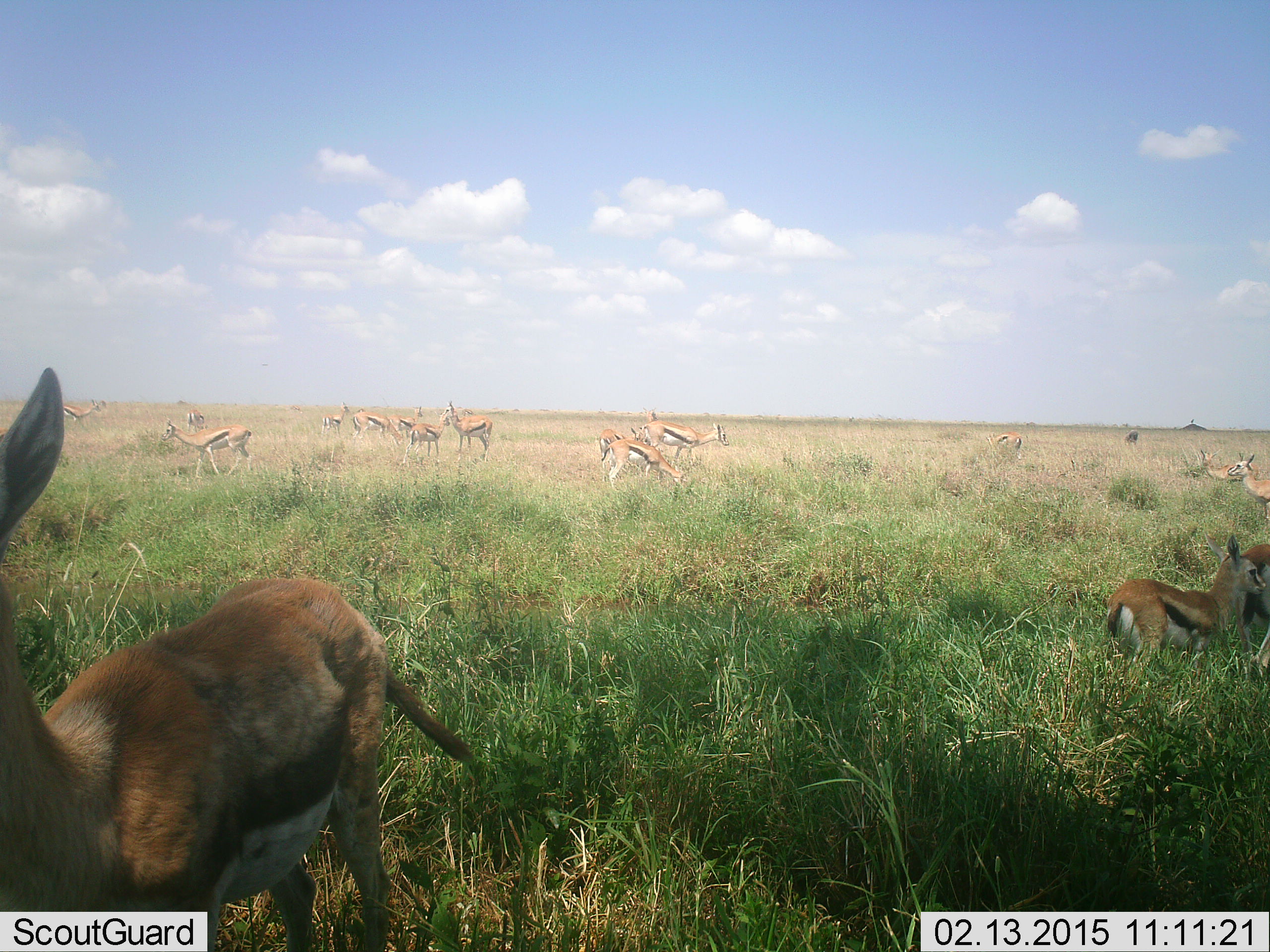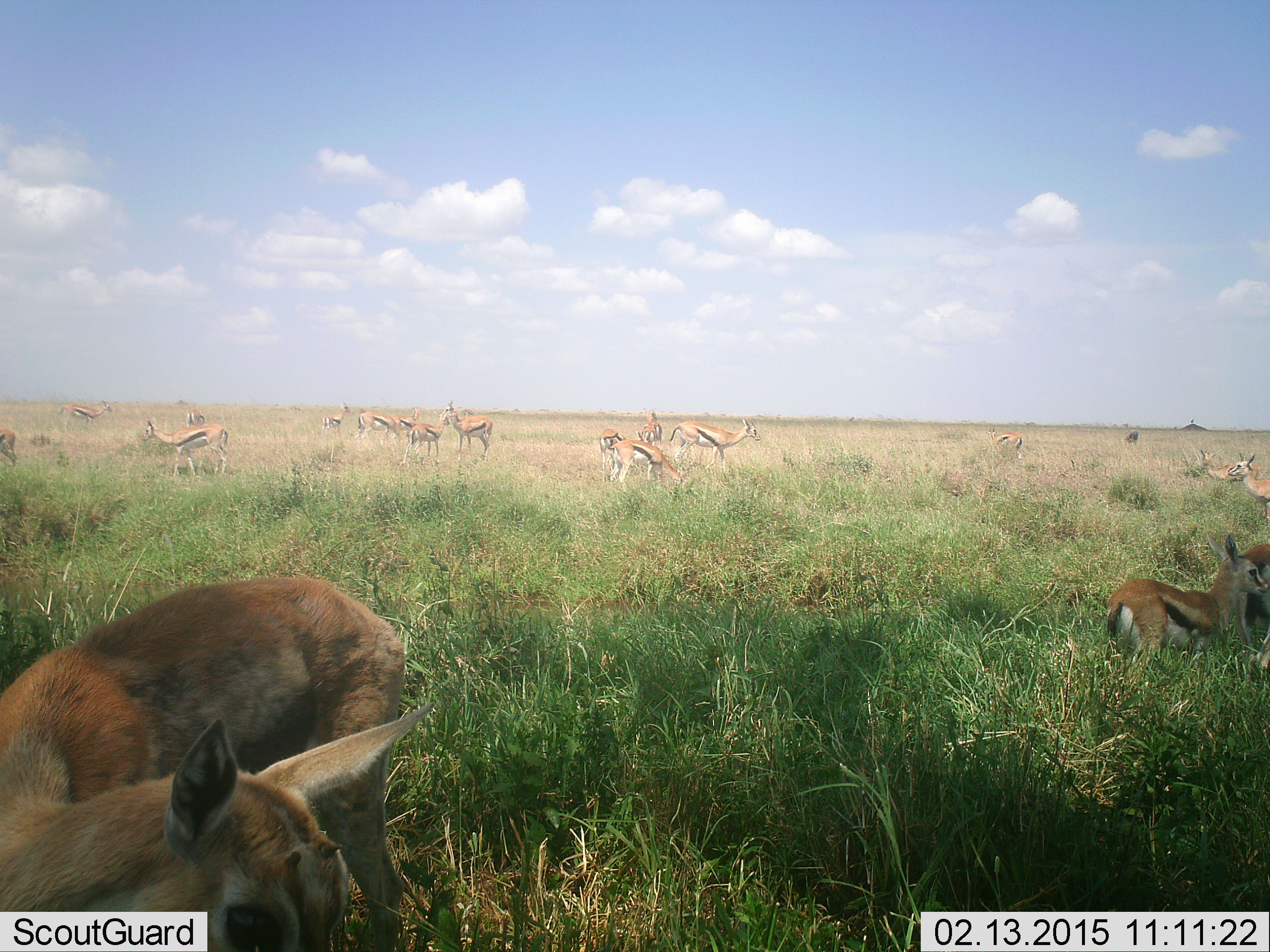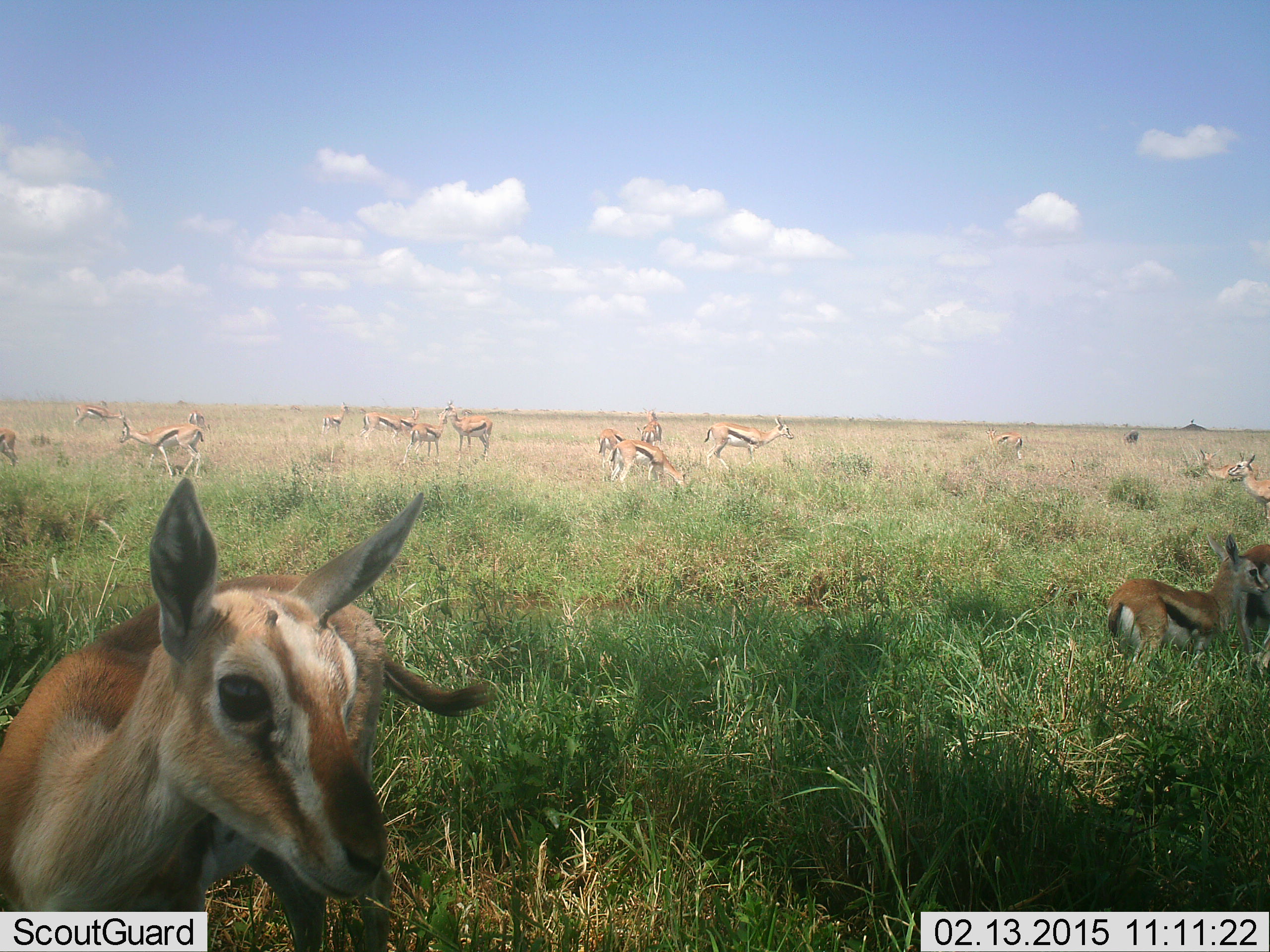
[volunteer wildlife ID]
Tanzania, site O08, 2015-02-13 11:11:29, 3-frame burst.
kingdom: Animalia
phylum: Chordata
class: Mammalia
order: Artiodactyla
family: Bovidae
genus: Eudorcas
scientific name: Eudorcas thomsonii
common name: thomson's gazelle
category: gazellethomsons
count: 11-50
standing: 90%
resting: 30%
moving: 40%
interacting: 0%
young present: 40%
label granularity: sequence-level